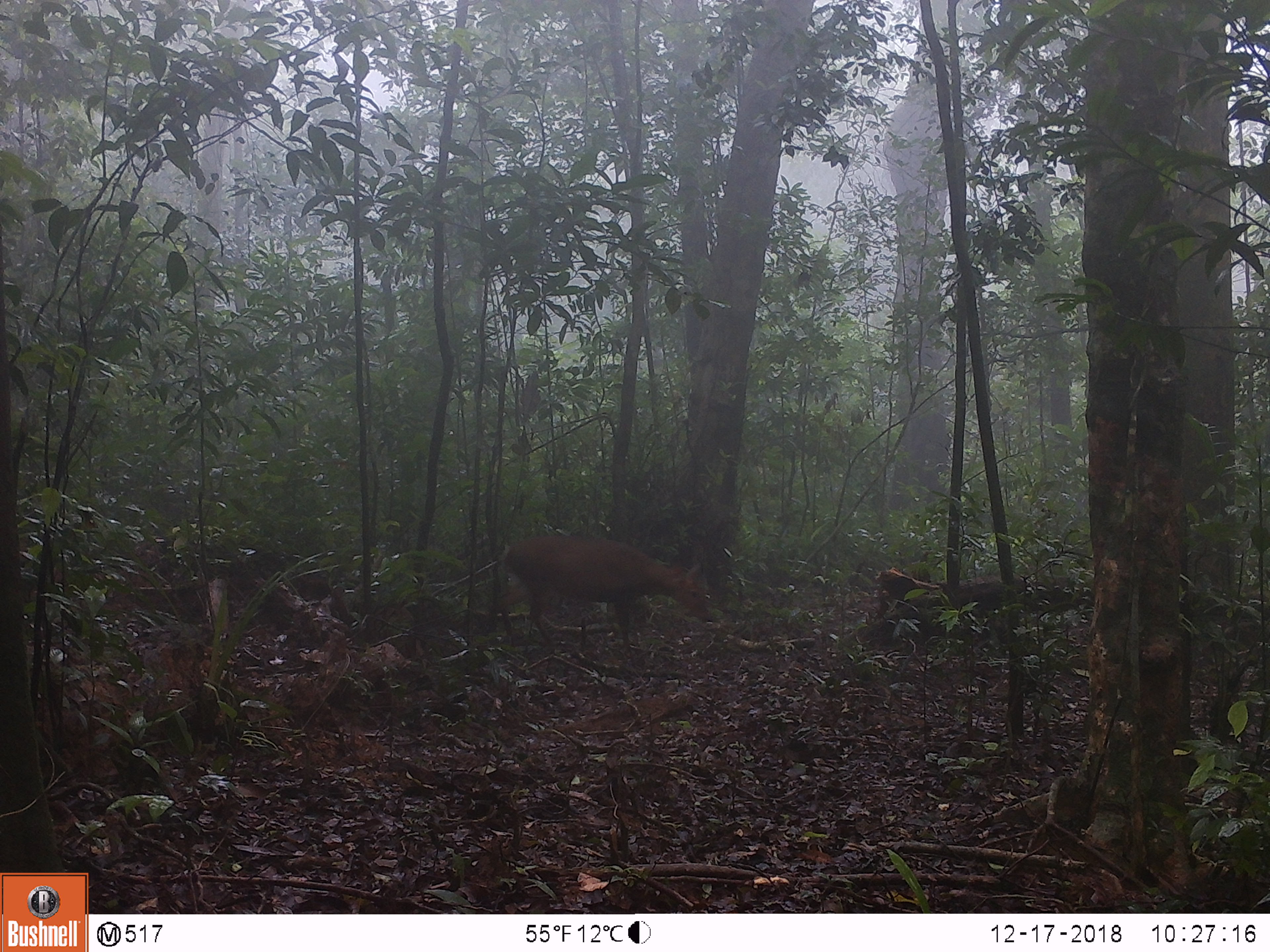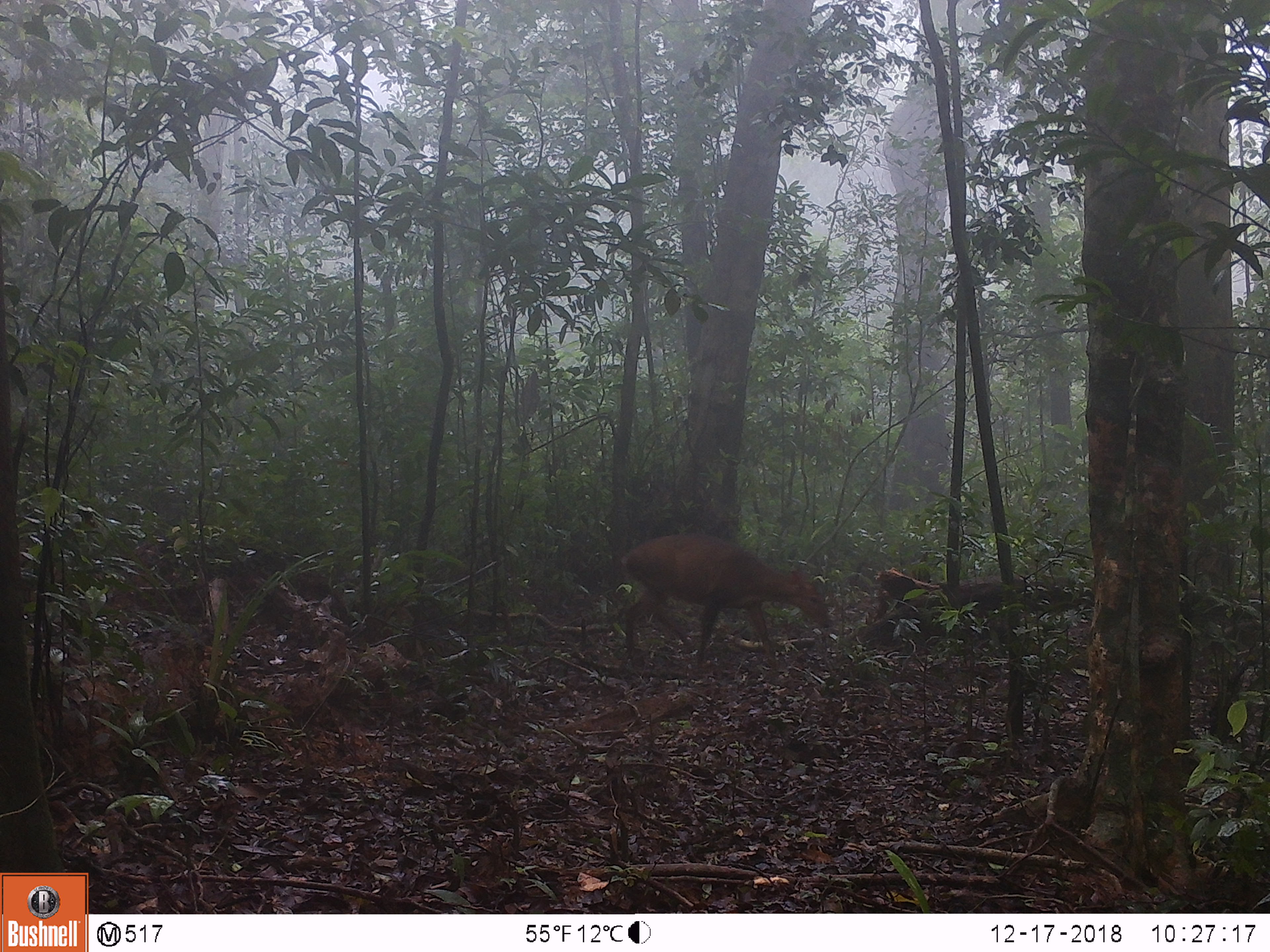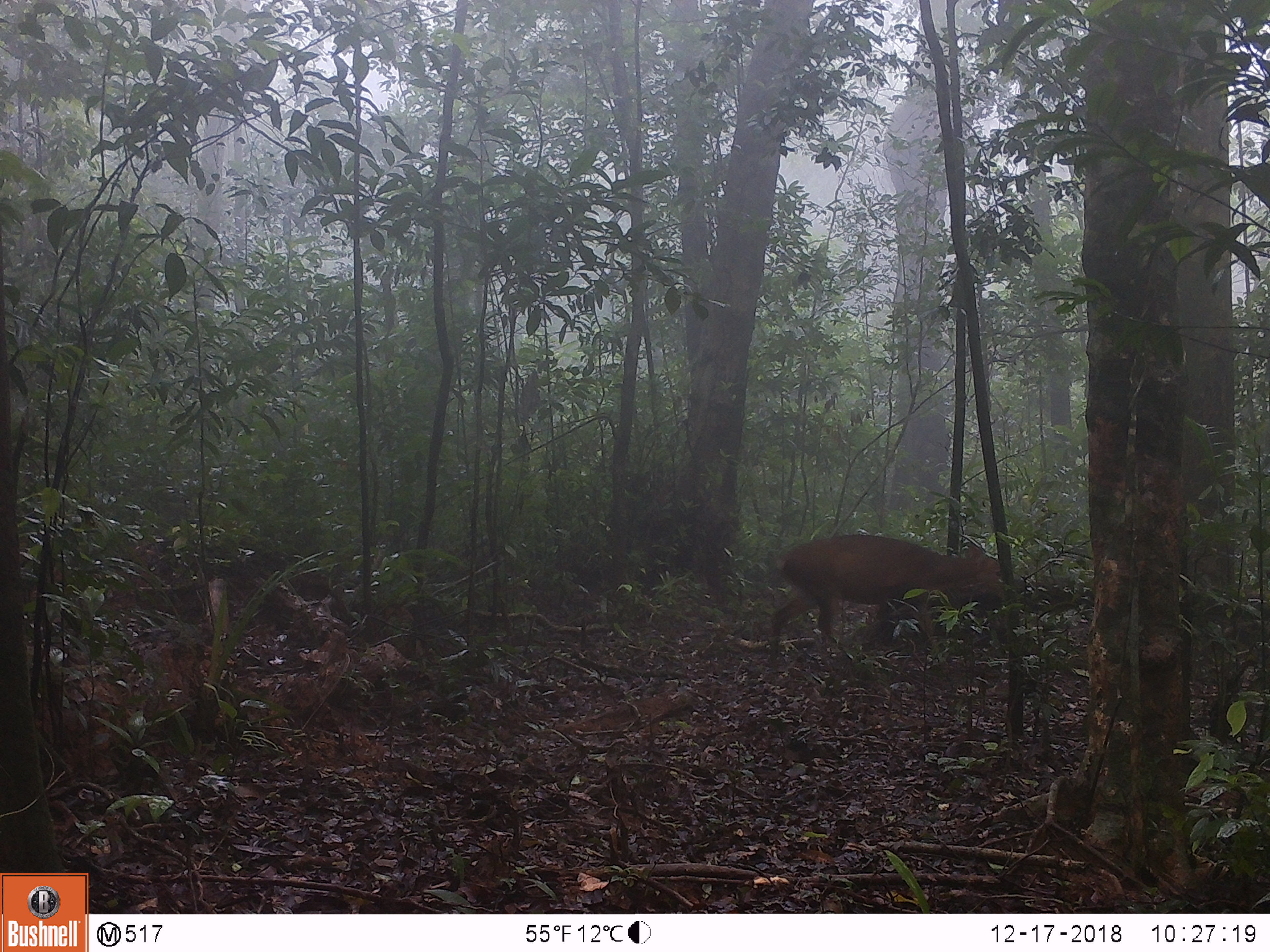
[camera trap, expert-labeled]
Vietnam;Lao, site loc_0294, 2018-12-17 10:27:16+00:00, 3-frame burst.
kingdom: Animalia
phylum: Chordata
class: Mammalia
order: Artiodactyla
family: Cervidae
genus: Muntiacus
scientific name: Muntiacus vuquangensis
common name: large-antlered muntjac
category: large antlered muntjac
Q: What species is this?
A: Large antlered muntjac (large-antlered muntjac) (Muntiacus vuquangensis).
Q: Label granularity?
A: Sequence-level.